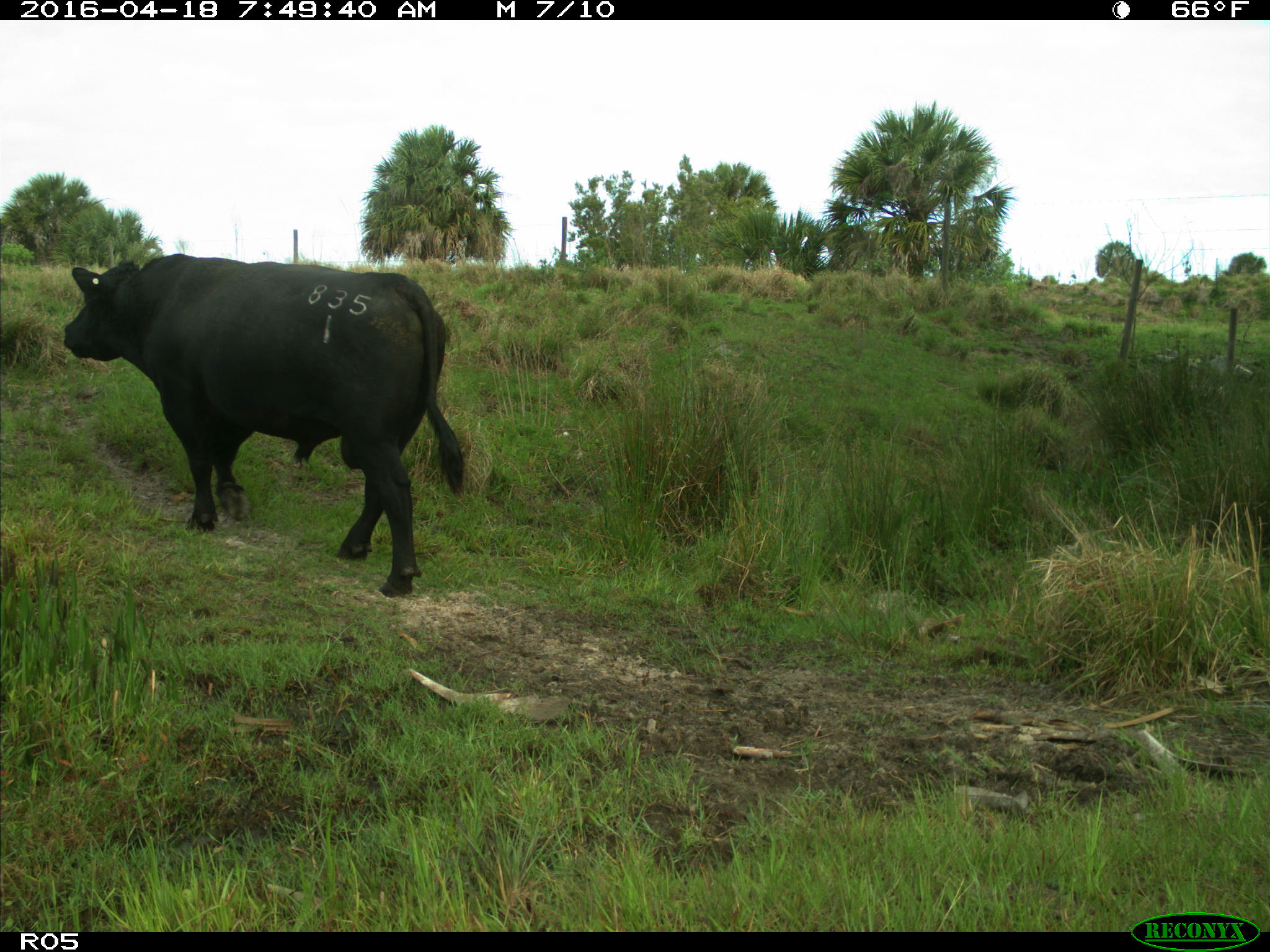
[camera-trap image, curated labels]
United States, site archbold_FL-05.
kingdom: Animalia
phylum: Chordata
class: Mammalia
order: Artiodactyla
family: Bovidae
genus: Bos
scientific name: Bos taurus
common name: domestic cow